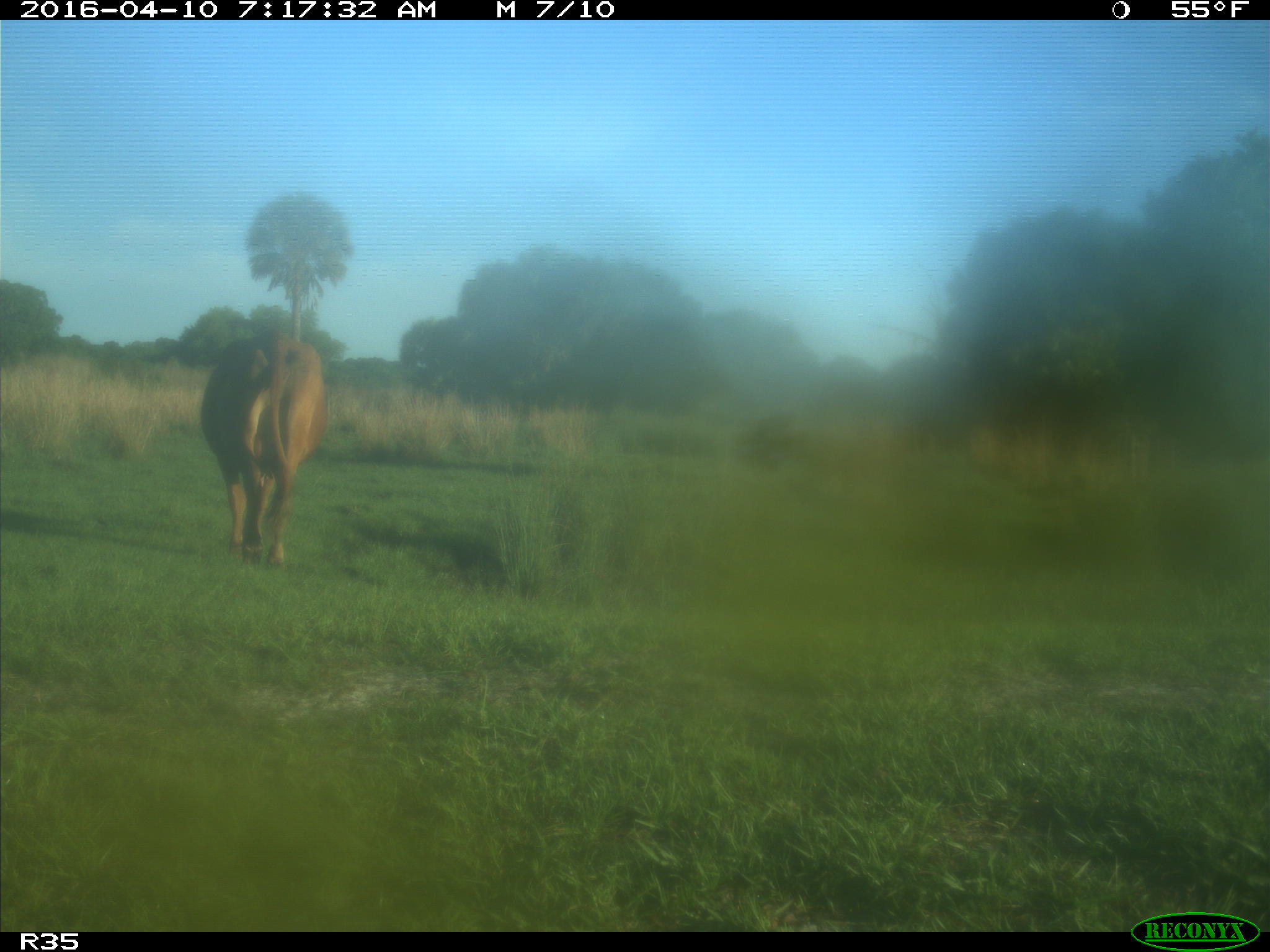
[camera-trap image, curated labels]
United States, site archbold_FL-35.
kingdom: Animalia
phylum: Chordata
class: Mammalia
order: Artiodactyla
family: Bovidae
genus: Bos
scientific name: Bos taurus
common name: domestic cow